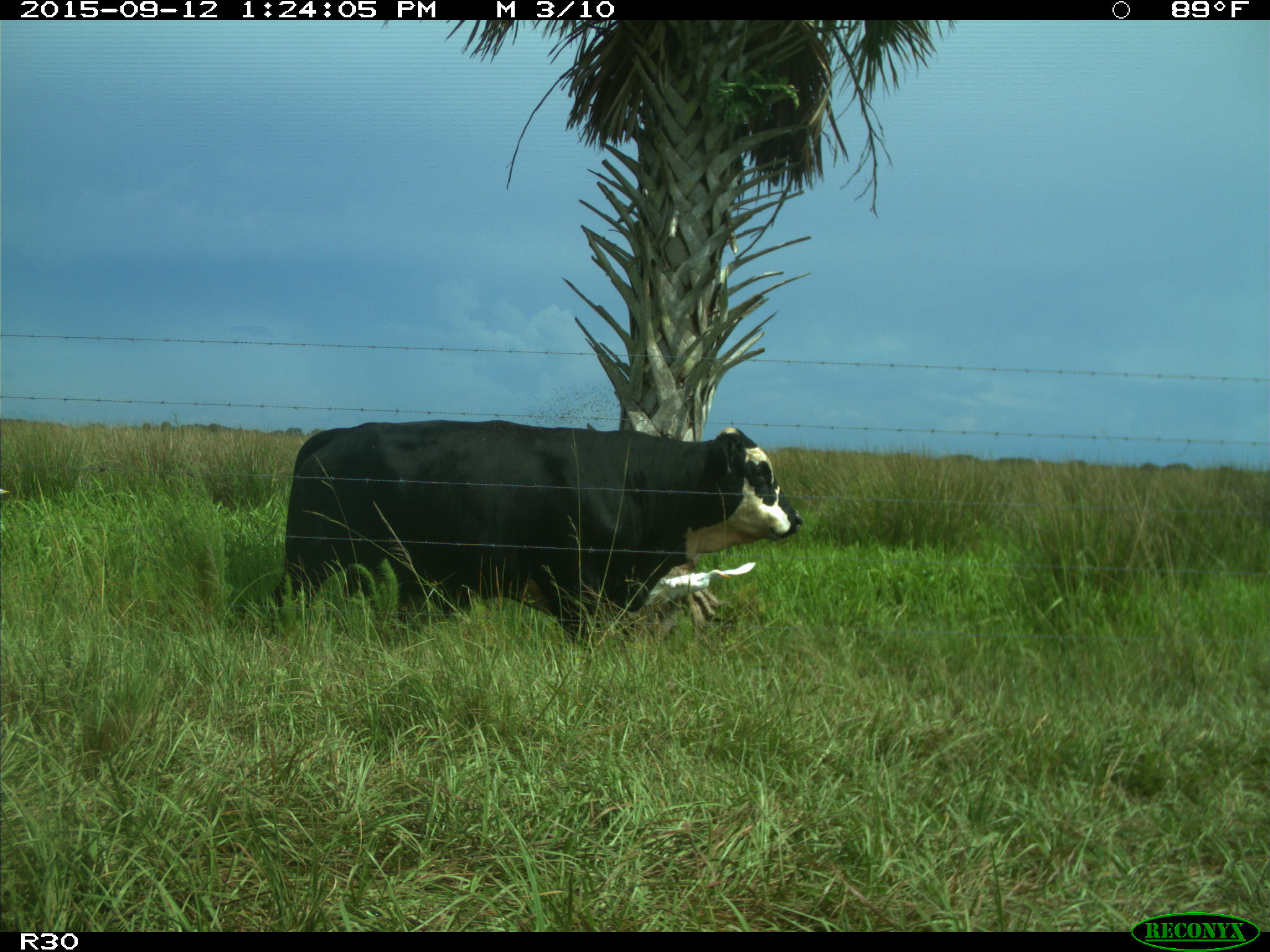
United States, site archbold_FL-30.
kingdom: Animalia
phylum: Chordata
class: Mammalia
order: Artiodactyla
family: Bovidae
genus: Bos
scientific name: Bos taurus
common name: domestic cow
Bos taurus (domestic cow).